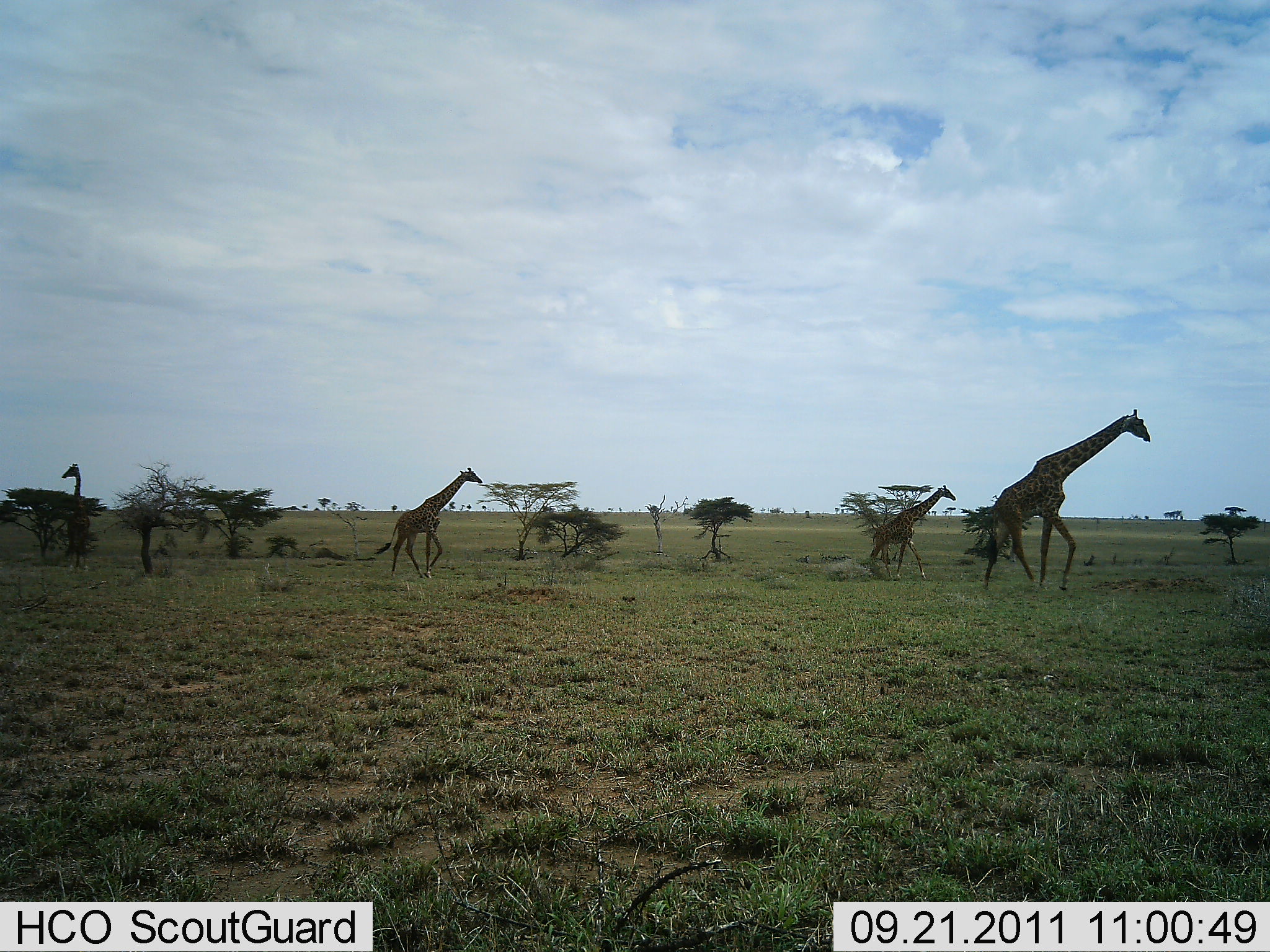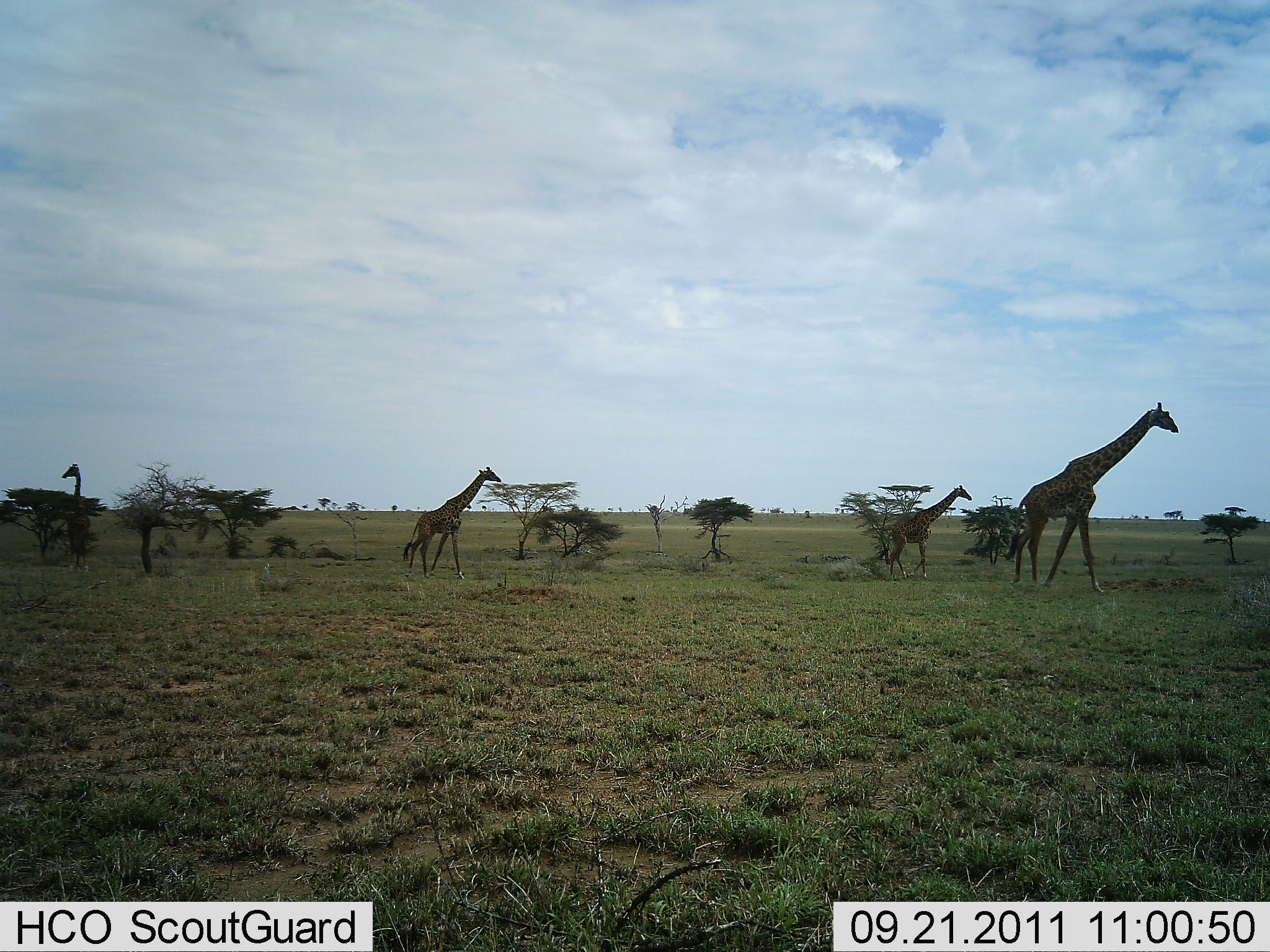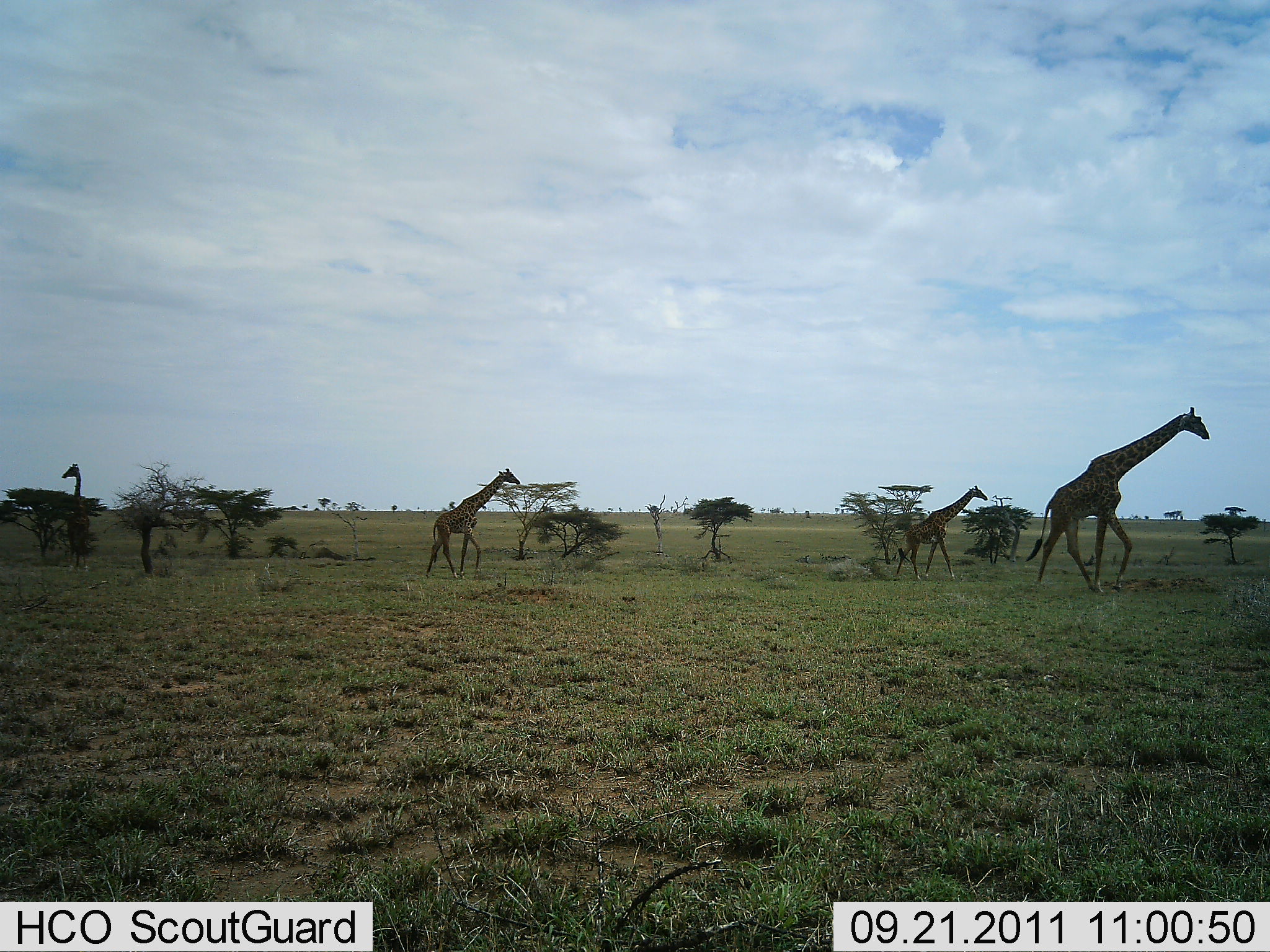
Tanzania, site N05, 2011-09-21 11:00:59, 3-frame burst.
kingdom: Animalia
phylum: Chordata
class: Mammalia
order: Artiodactyla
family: Giraffidae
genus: Giraffa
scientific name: Giraffa camelopardalis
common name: giraffe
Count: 4.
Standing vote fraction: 71%.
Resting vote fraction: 0%.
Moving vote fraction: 93%.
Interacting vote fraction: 0%.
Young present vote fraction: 21%.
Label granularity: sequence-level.